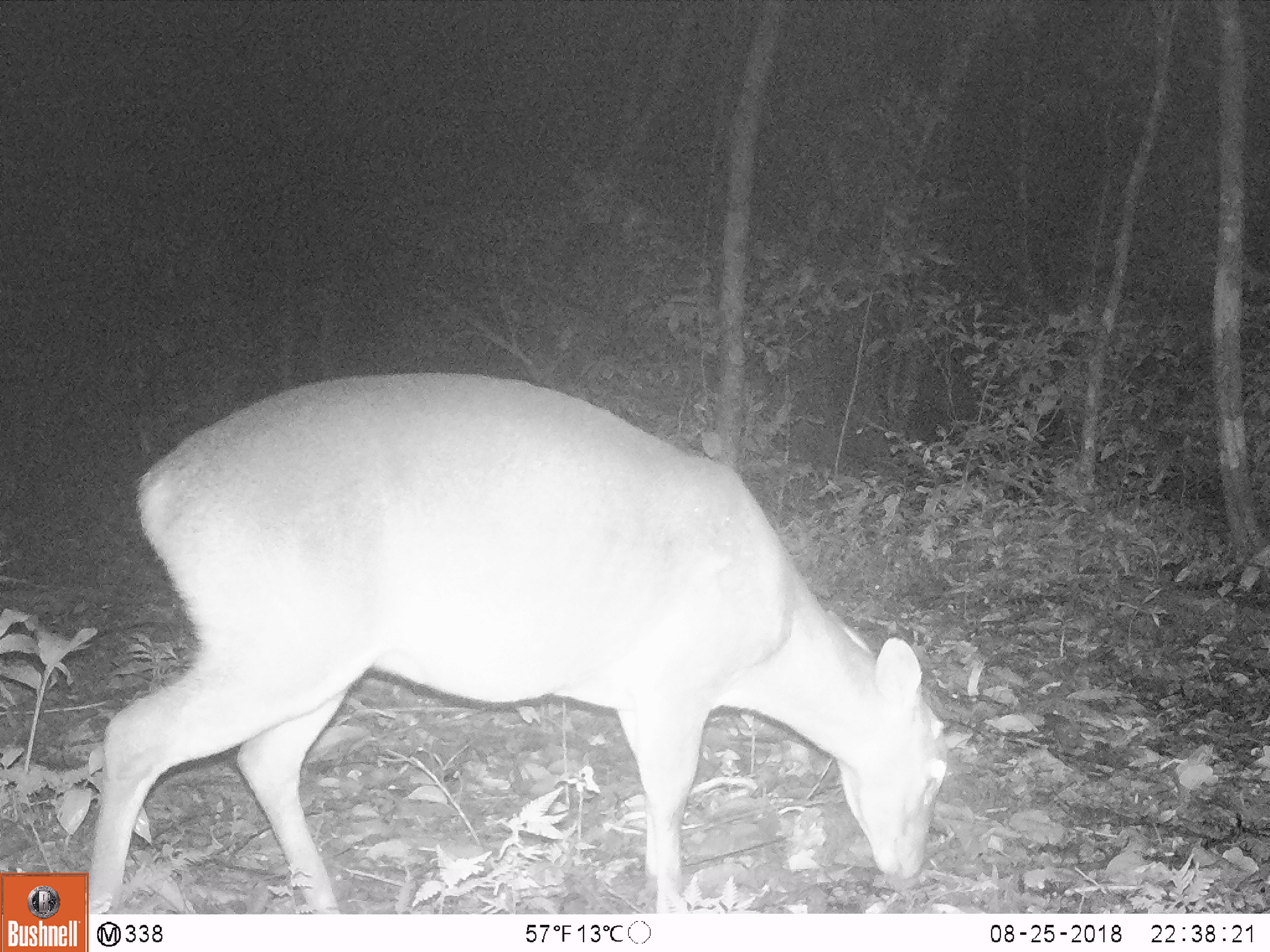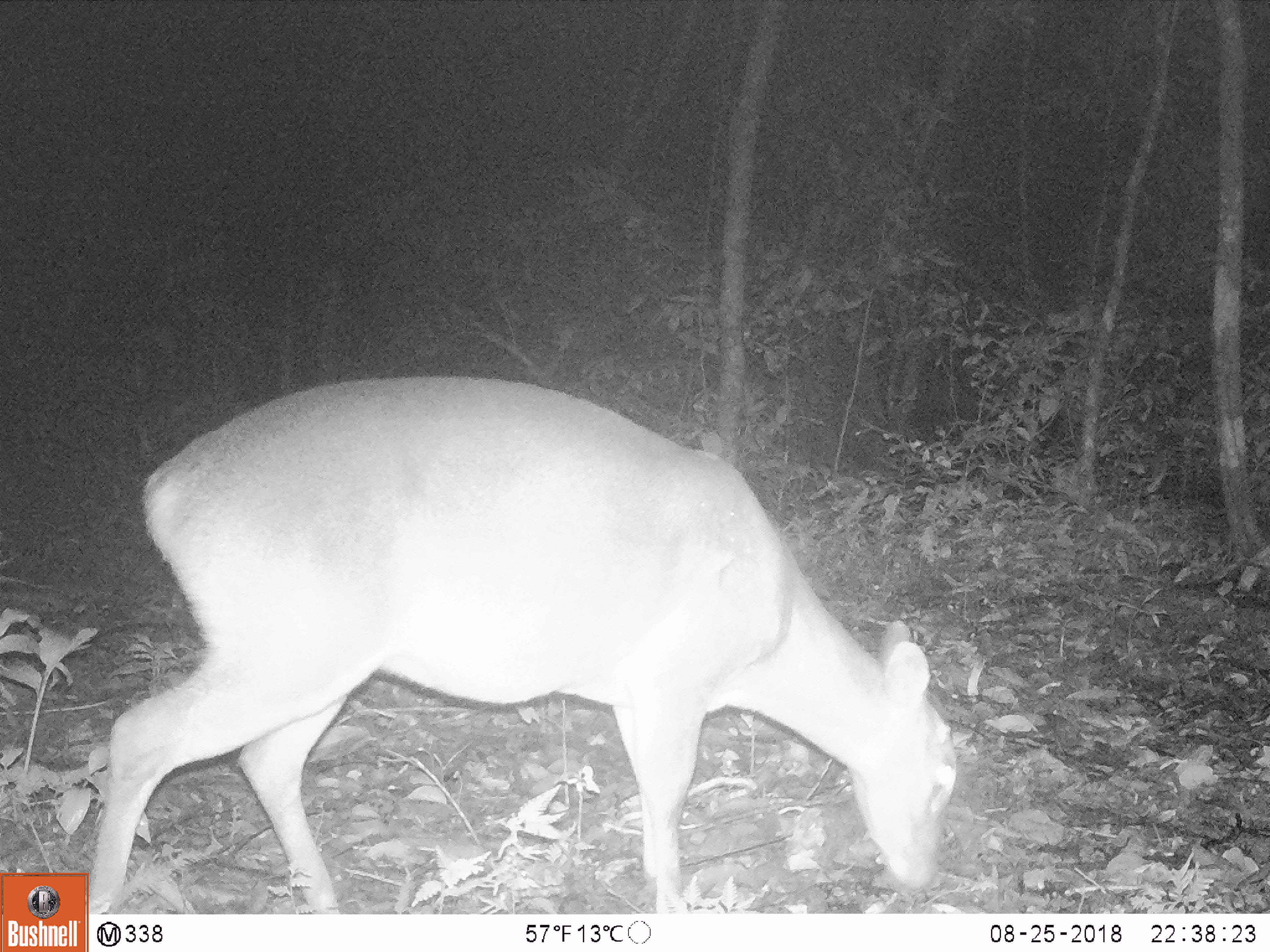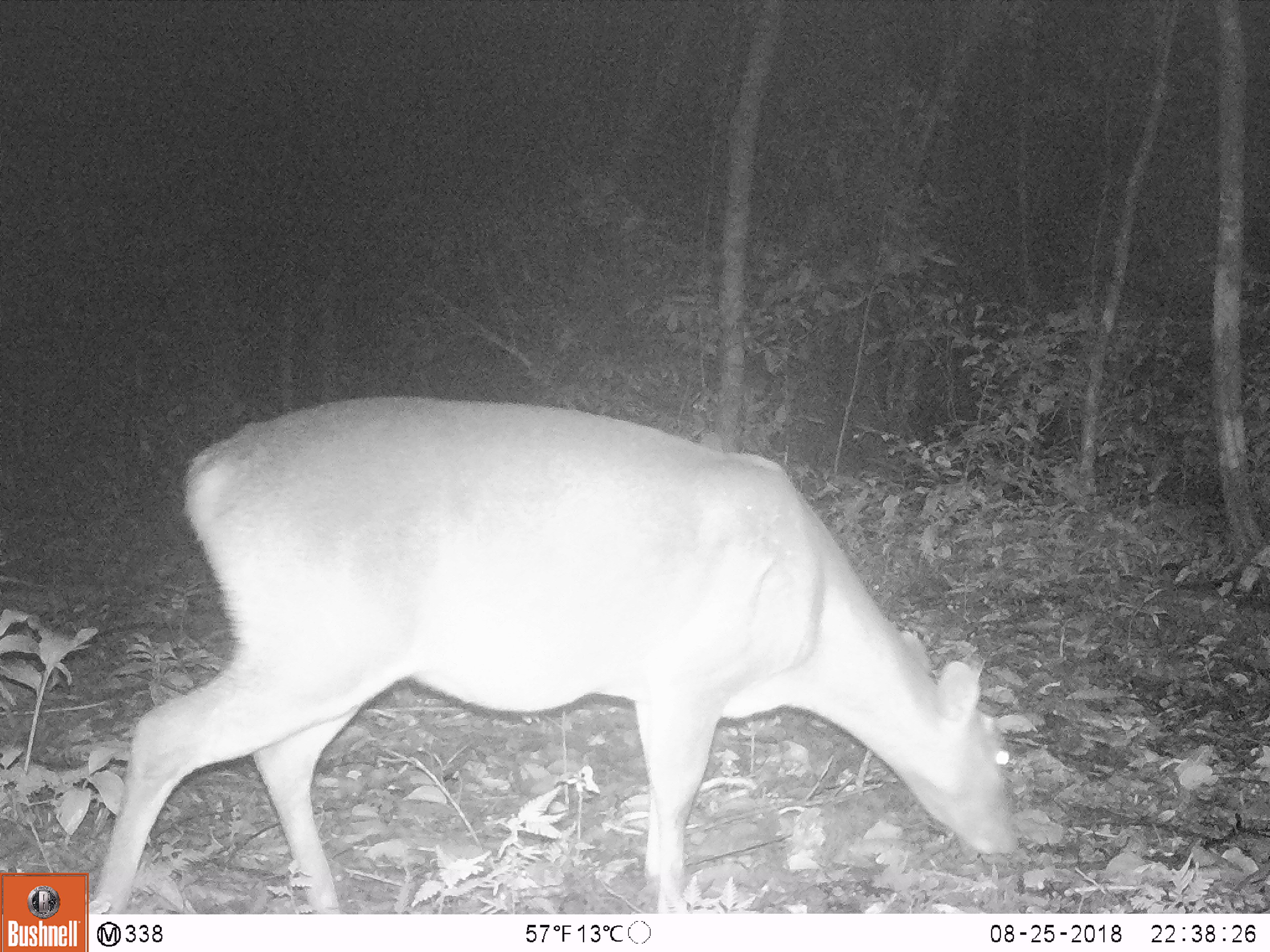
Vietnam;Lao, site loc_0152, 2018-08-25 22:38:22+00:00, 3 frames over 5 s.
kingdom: Animalia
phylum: Chordata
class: Mammalia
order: Artiodactyla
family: Cervidae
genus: Muntiacus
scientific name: Muntiacus vuquangensis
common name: large-antlered muntjac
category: large antlered muntjac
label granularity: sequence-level